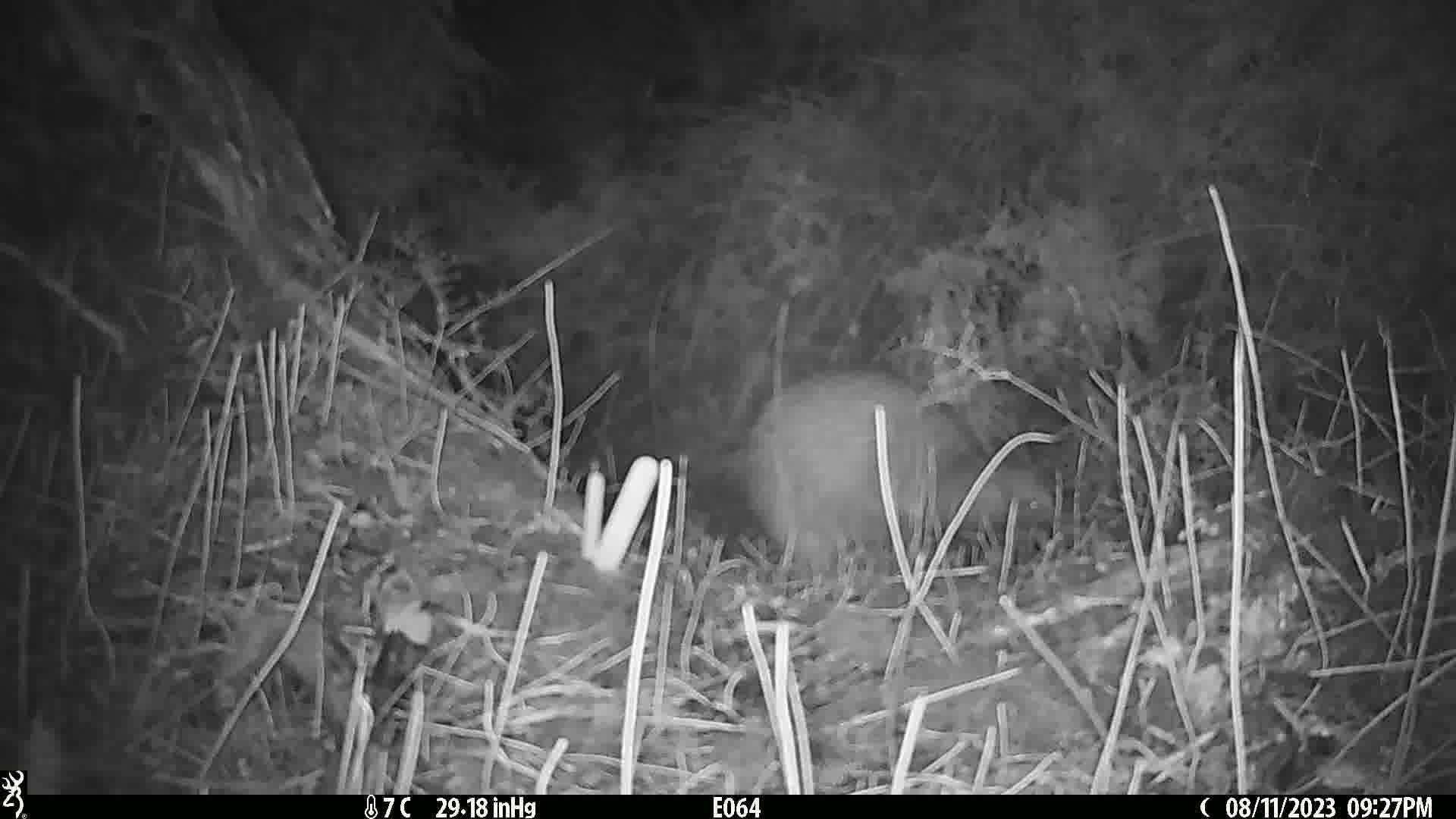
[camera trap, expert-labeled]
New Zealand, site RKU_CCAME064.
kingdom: Animalia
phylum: Chordata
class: Aves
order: Apterygiformes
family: Apterygidae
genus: Apteryx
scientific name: Apteryx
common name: kiwi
Kiwi (Apteryx).